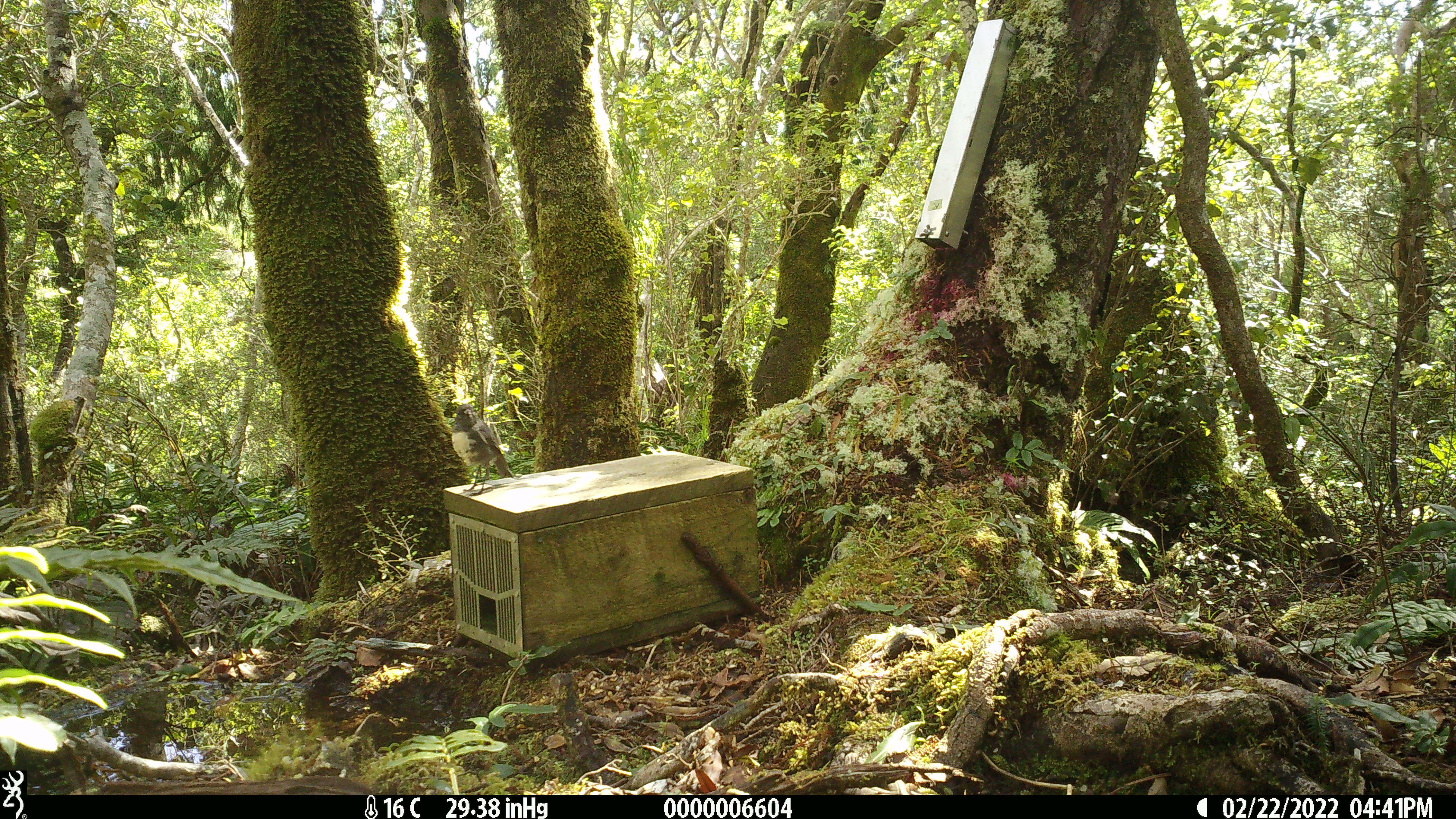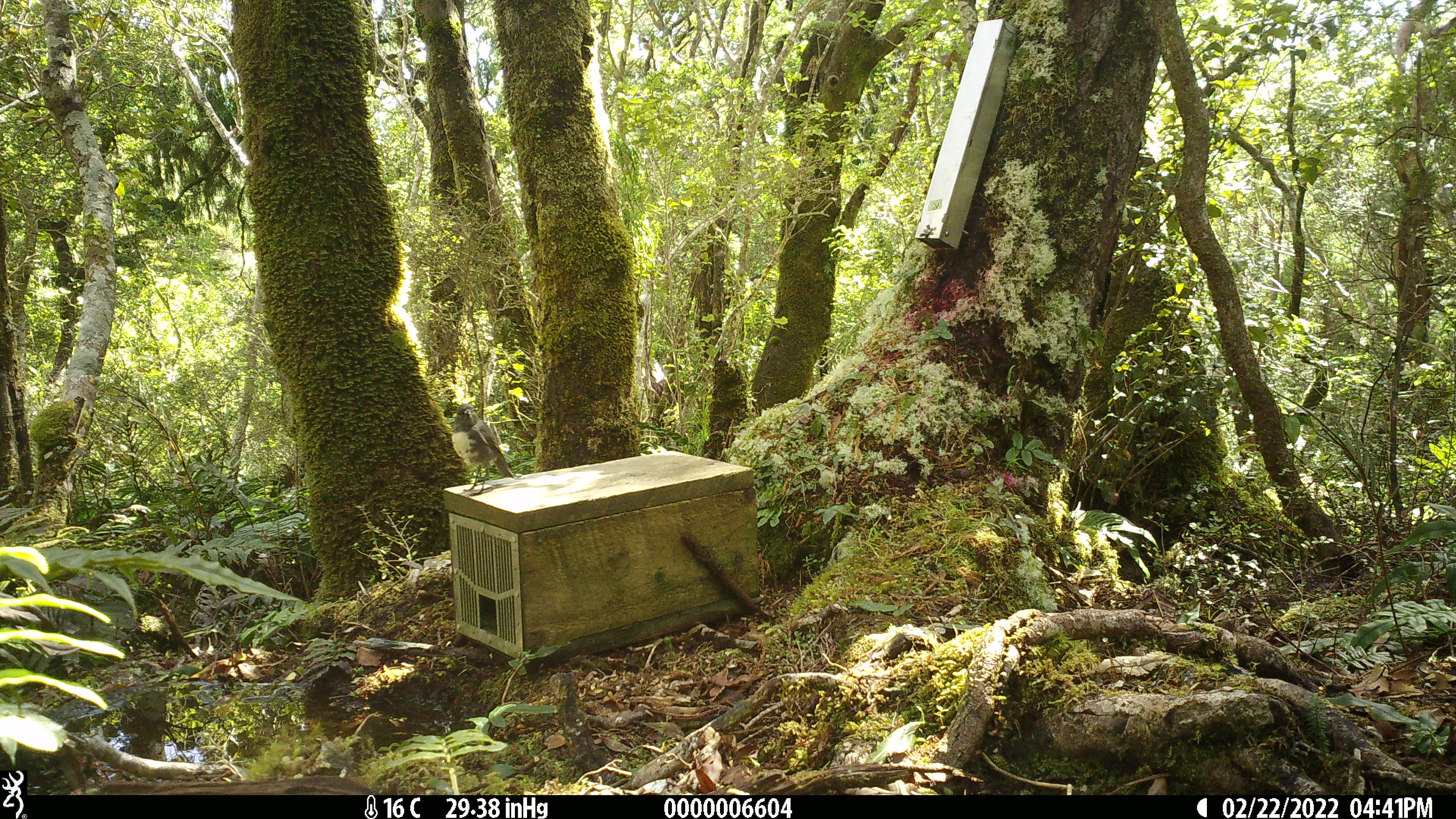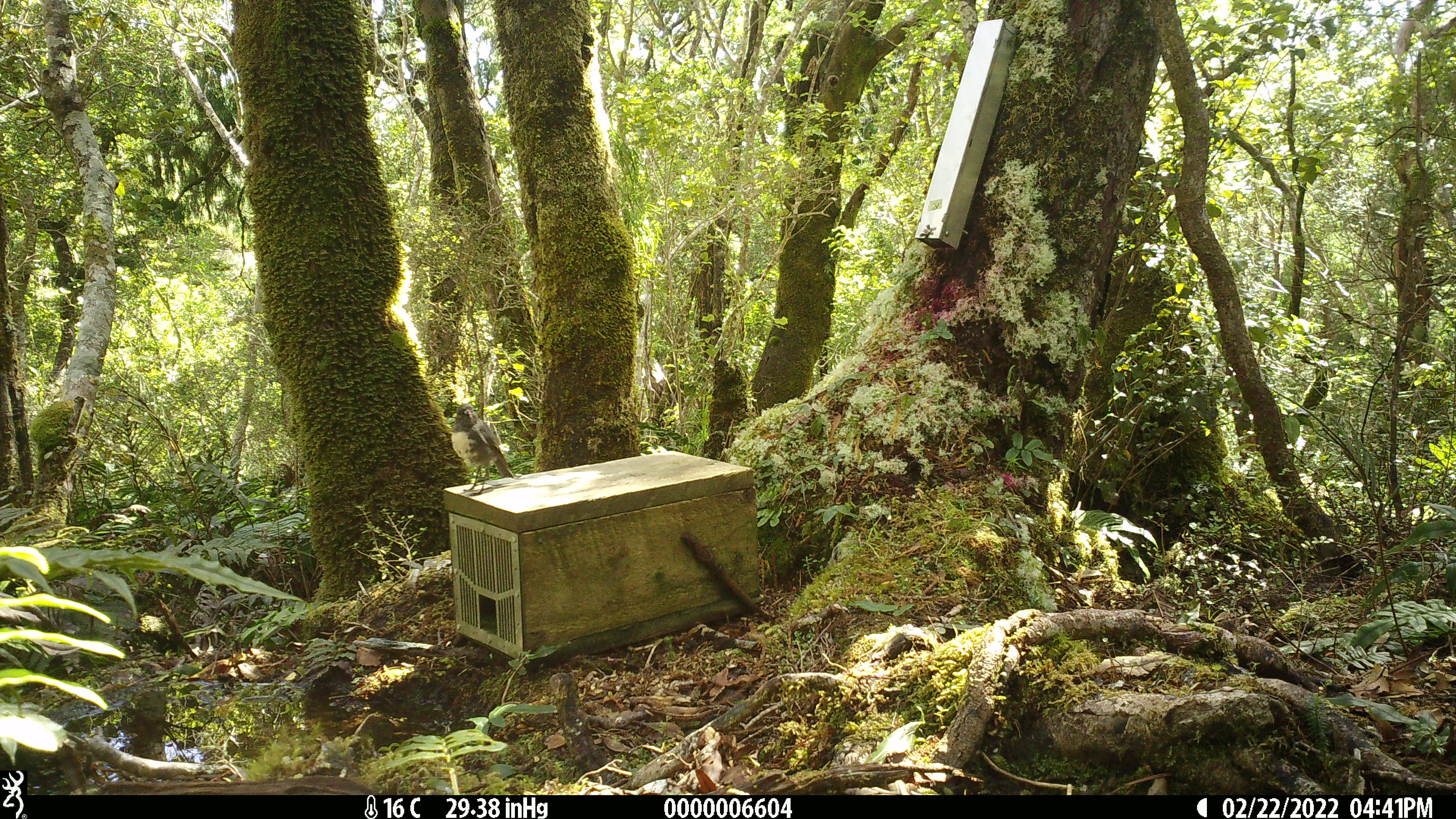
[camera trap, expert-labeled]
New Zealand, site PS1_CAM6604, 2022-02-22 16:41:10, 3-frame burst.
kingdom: Animalia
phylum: Chordata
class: Aves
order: Passeriformes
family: Petroicidae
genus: Petroica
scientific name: Petroica australis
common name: new zealand robin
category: robin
Robin (new zealand robin) (Petroica australis).